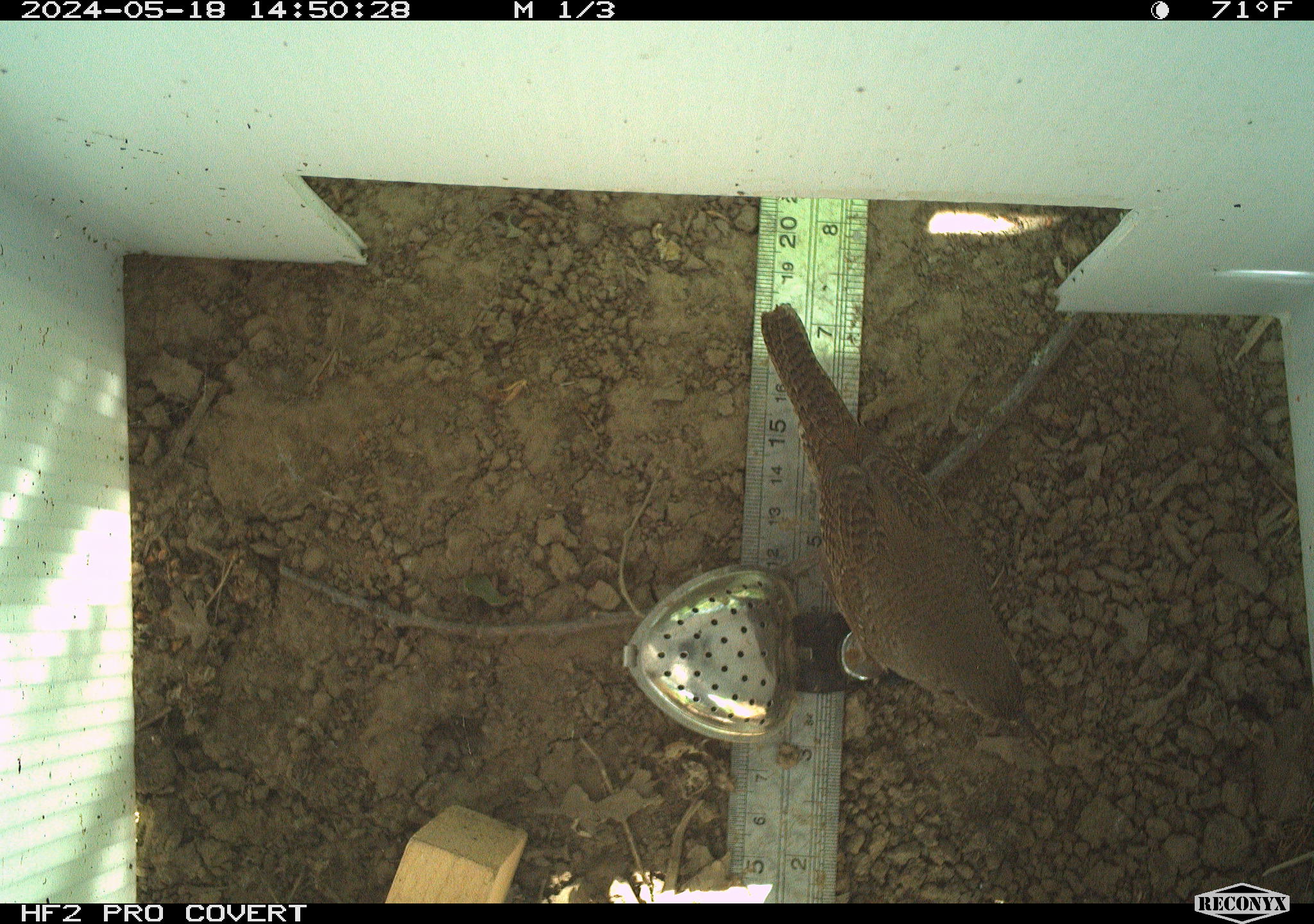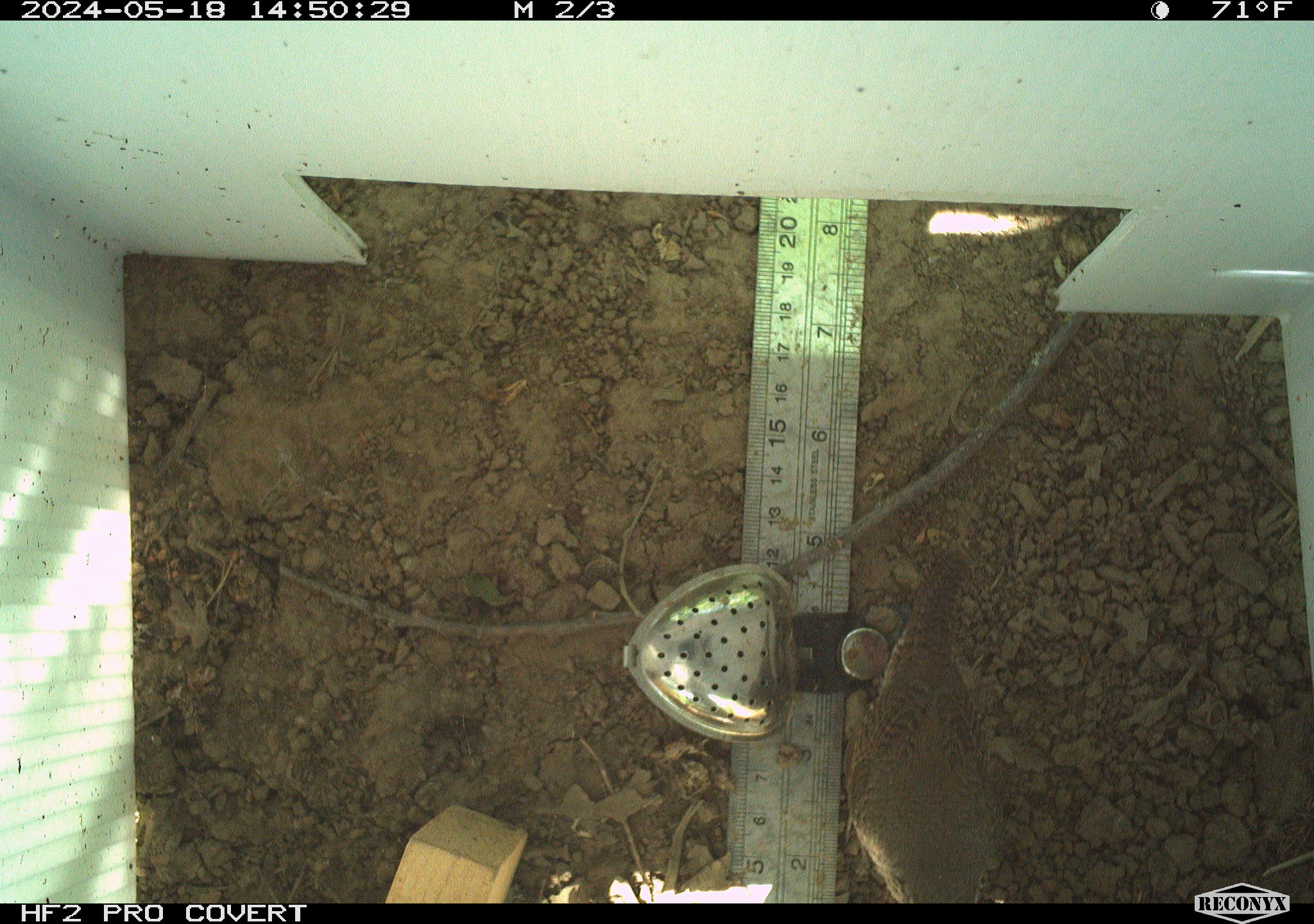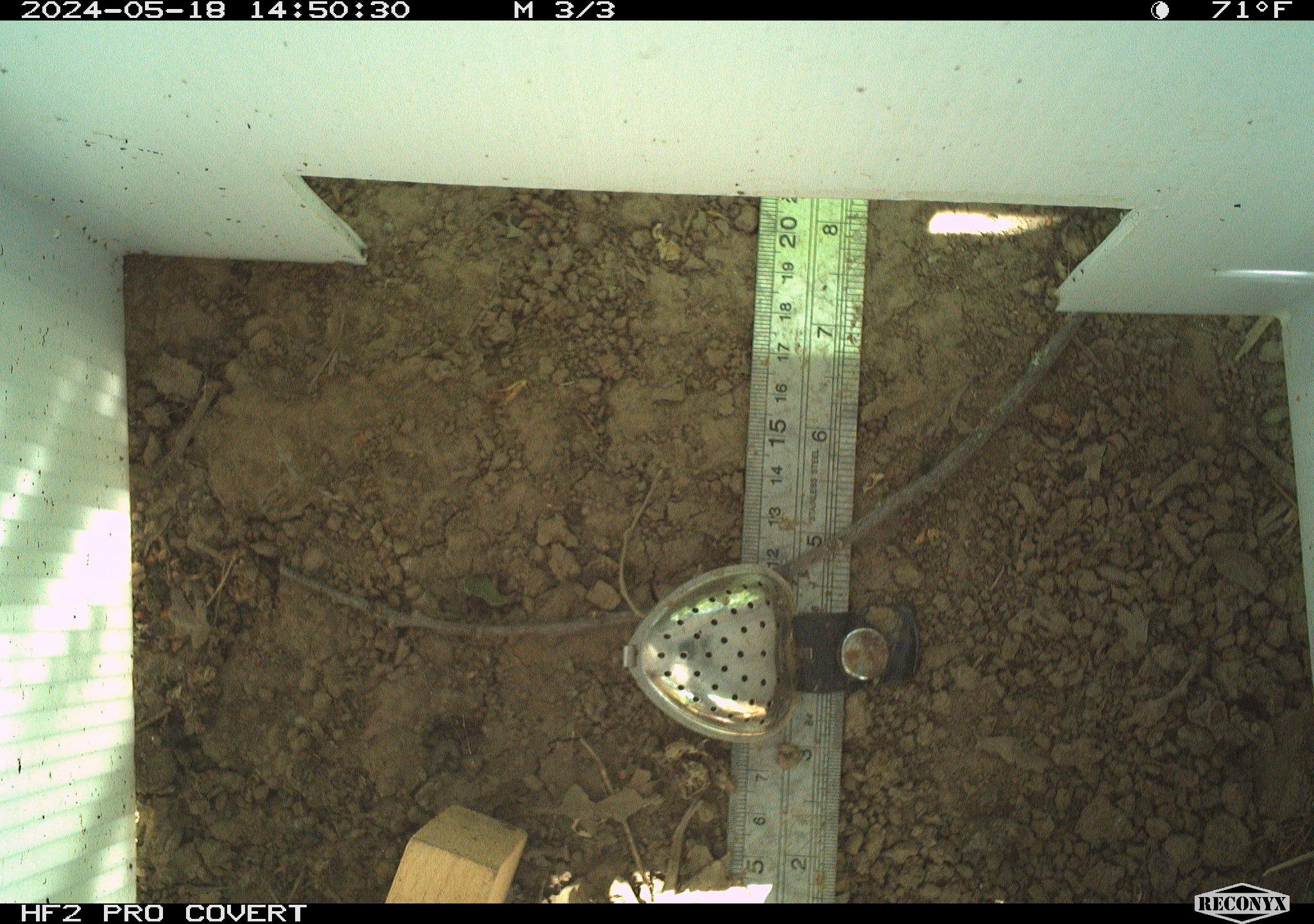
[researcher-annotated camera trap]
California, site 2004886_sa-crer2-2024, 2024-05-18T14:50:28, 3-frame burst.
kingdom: Animalia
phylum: Chordata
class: Aves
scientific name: Aves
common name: bird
Bird (Aves).